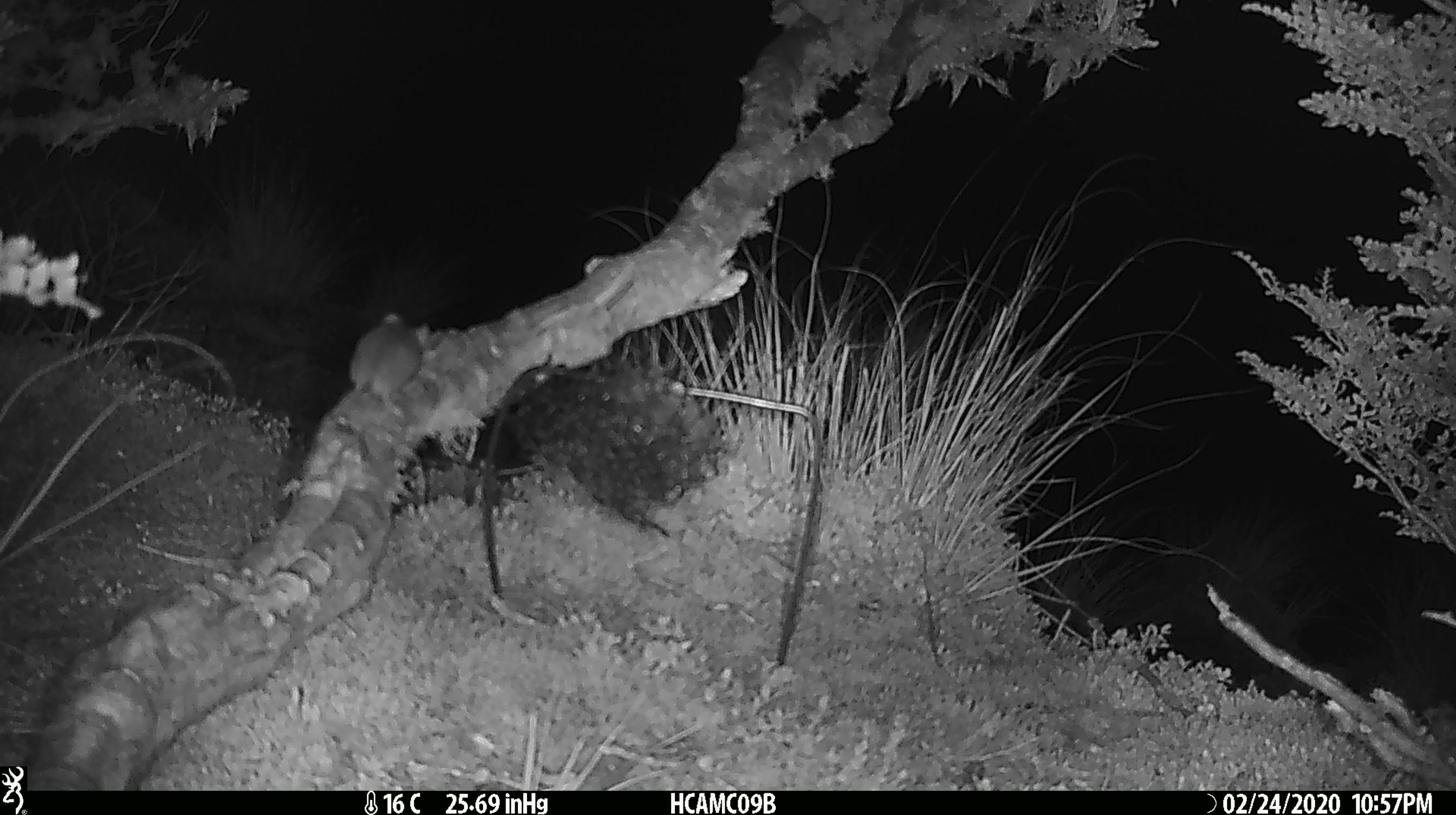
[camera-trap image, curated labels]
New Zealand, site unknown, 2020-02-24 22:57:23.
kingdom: Animalia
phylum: Chordata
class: Mammalia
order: Rodentia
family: Muridae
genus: Mus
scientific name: Mus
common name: mouse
Mouse (Mus).